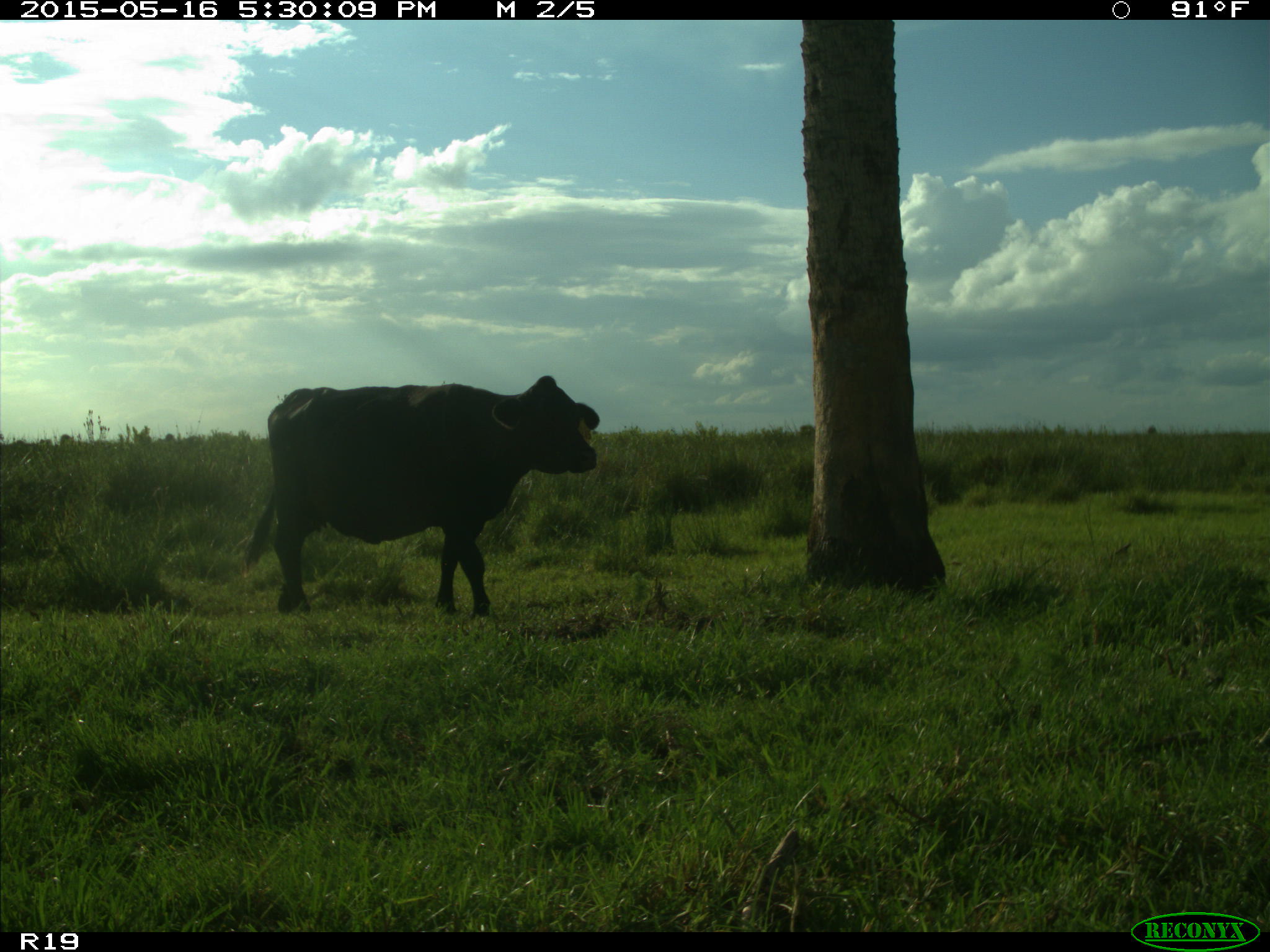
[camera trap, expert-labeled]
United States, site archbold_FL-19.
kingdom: Animalia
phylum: Chordata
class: Mammalia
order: Artiodactyla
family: Bovidae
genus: Bos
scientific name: Bos taurus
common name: domestic cow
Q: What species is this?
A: Bos taurus (domestic cow).